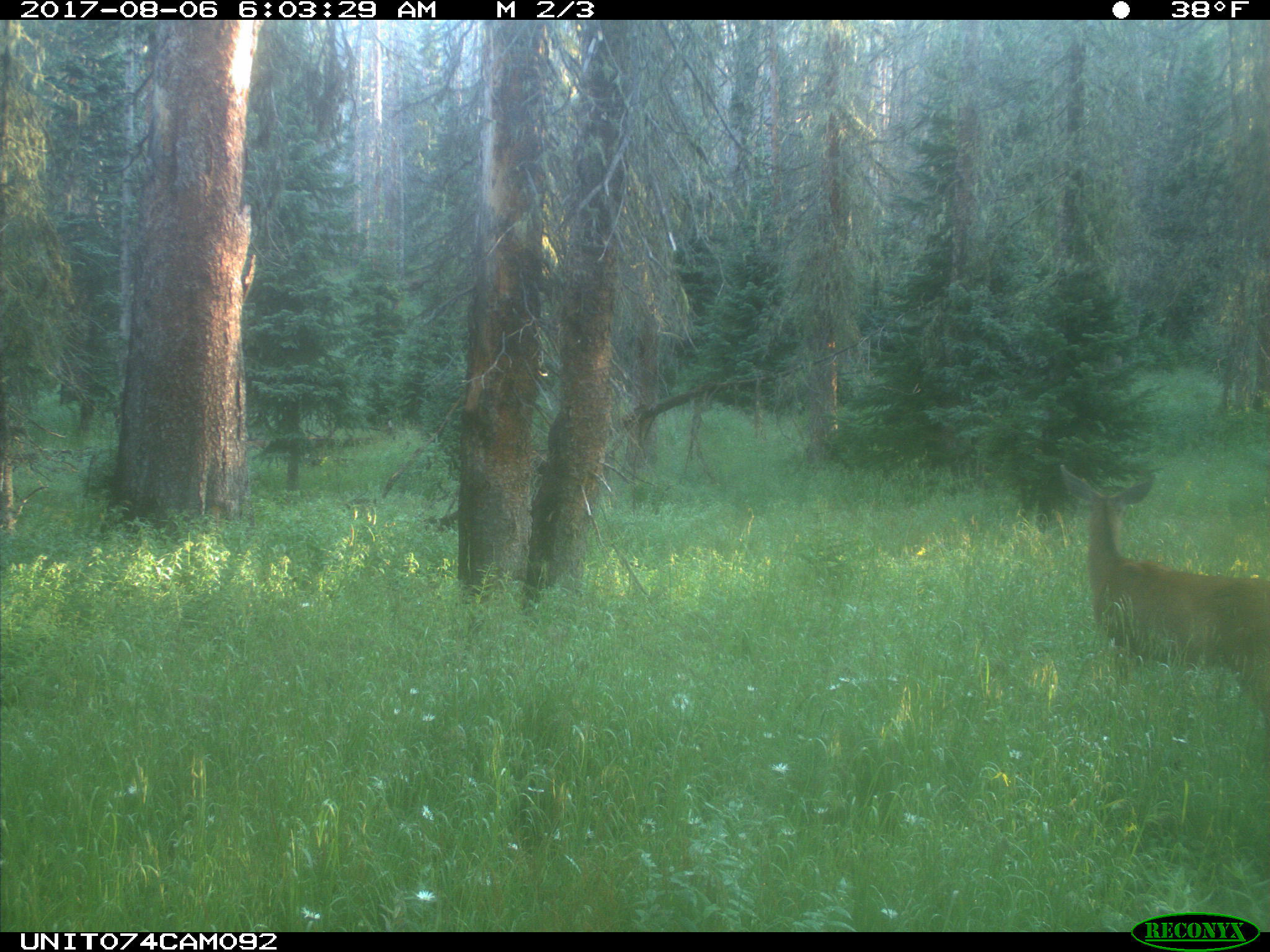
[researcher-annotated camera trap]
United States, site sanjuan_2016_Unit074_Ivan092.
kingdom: Animalia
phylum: Chordata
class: Mammalia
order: Artiodactyla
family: Cervidae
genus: Odocoileus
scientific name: Odocoileus hemionus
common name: mule deer